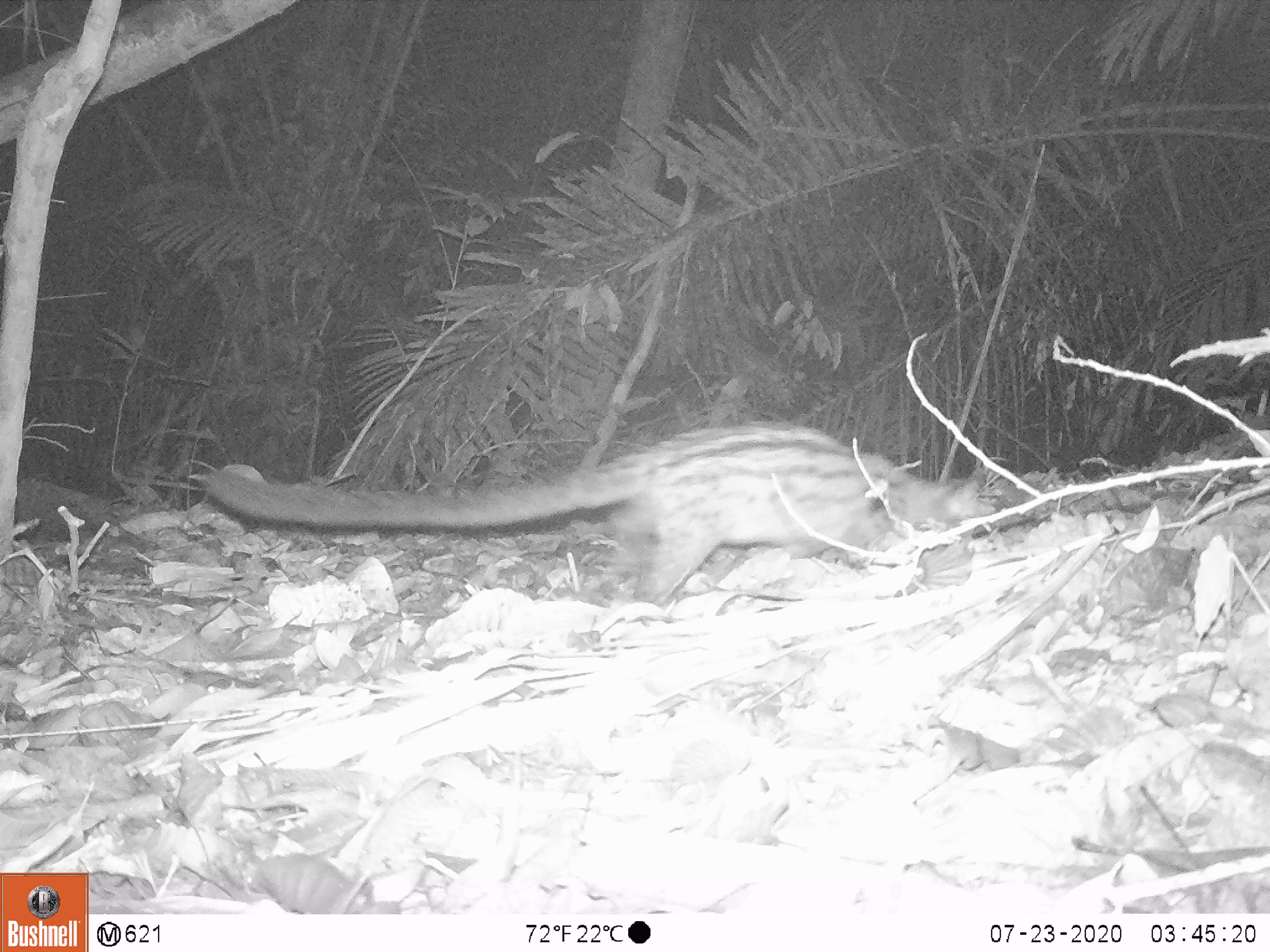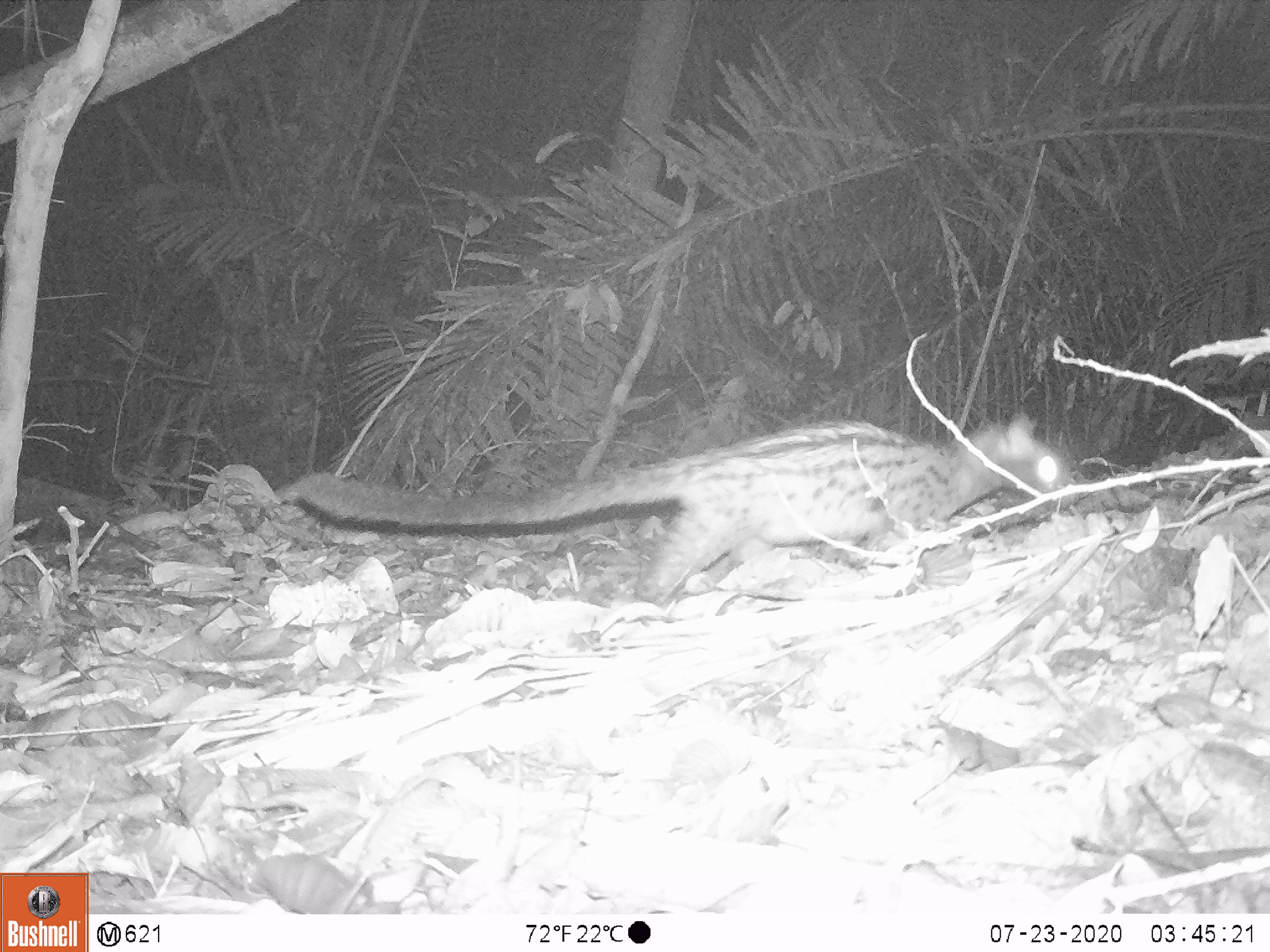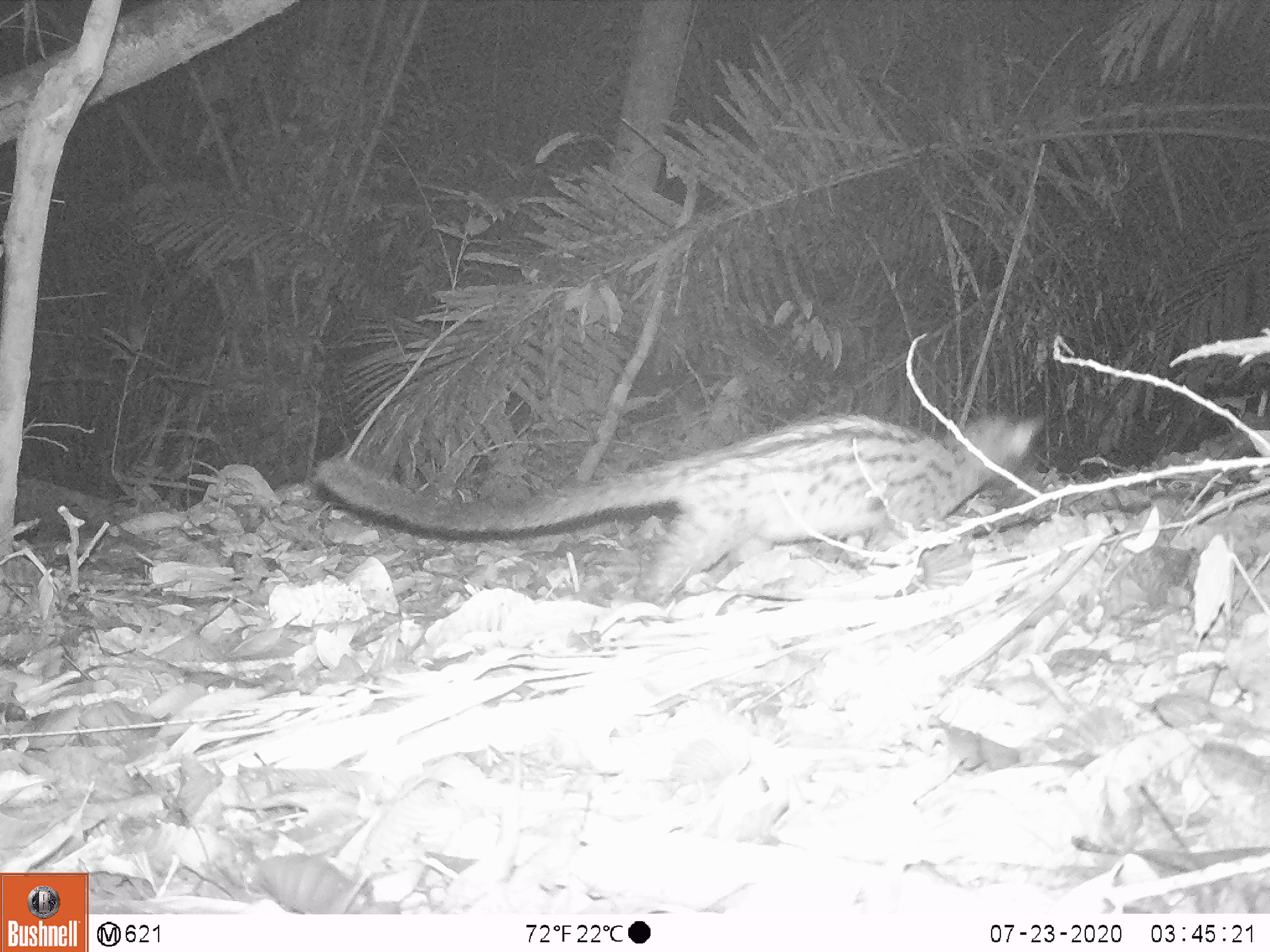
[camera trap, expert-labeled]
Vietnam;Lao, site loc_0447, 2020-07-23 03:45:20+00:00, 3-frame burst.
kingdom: Animalia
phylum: Chordata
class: Mammalia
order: Carnivora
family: Viverridae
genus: Paradoxurus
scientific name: Paradoxurus hermaphroditus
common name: common palm civet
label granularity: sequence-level